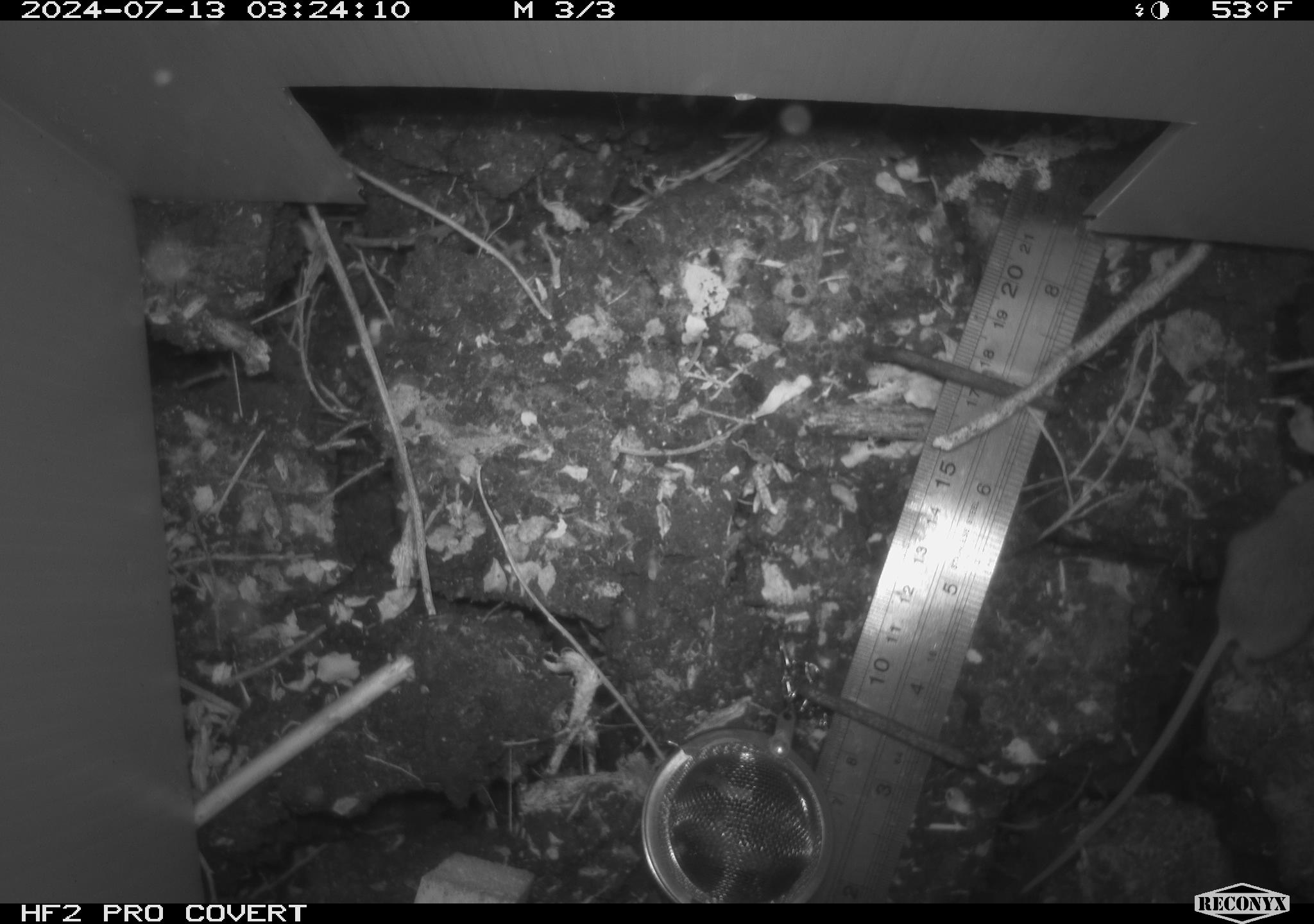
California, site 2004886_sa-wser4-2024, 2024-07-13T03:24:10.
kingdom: Animalia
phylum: Chordata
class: Mammalia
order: Rodentia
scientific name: Rodentia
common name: mouse species